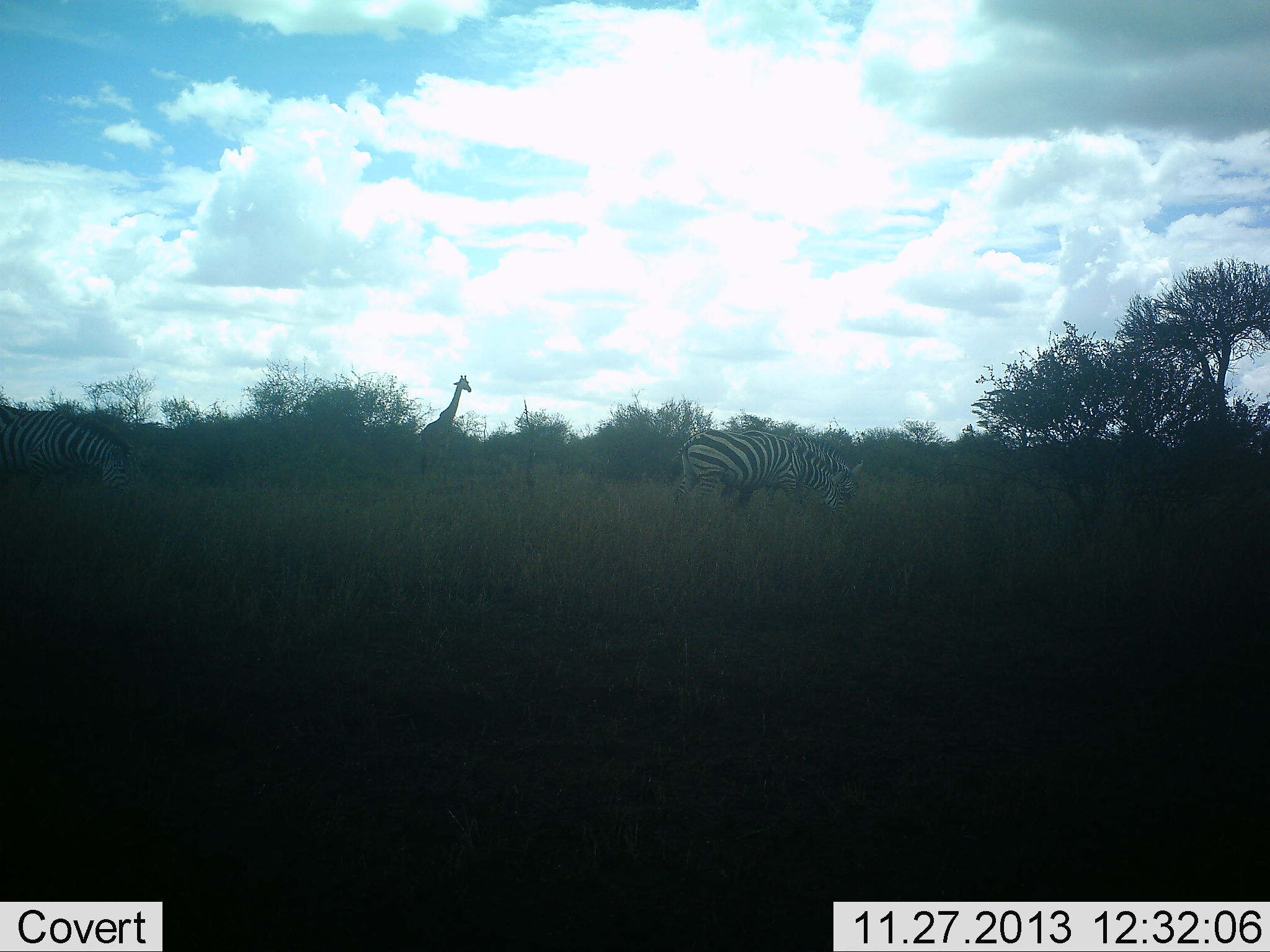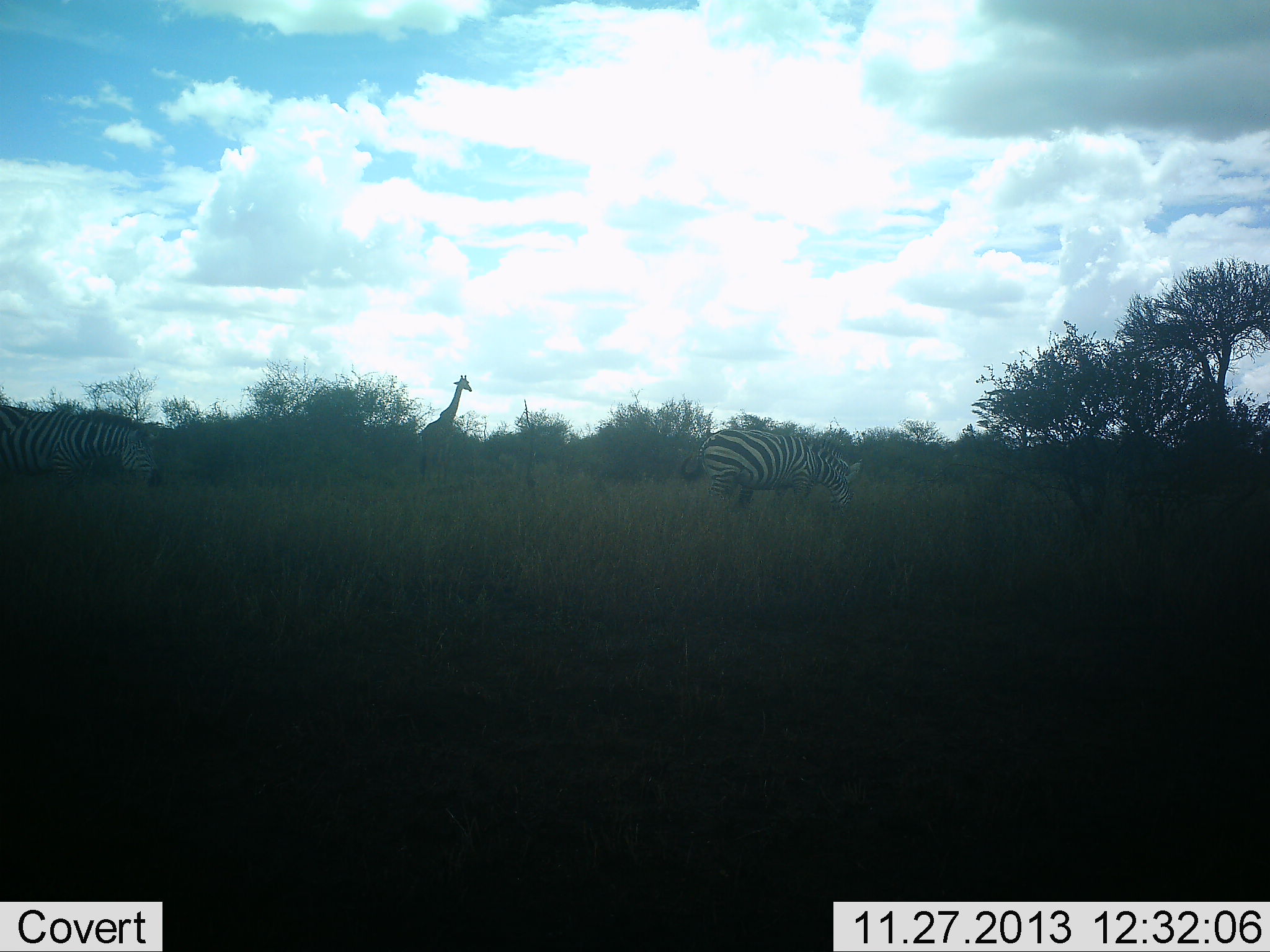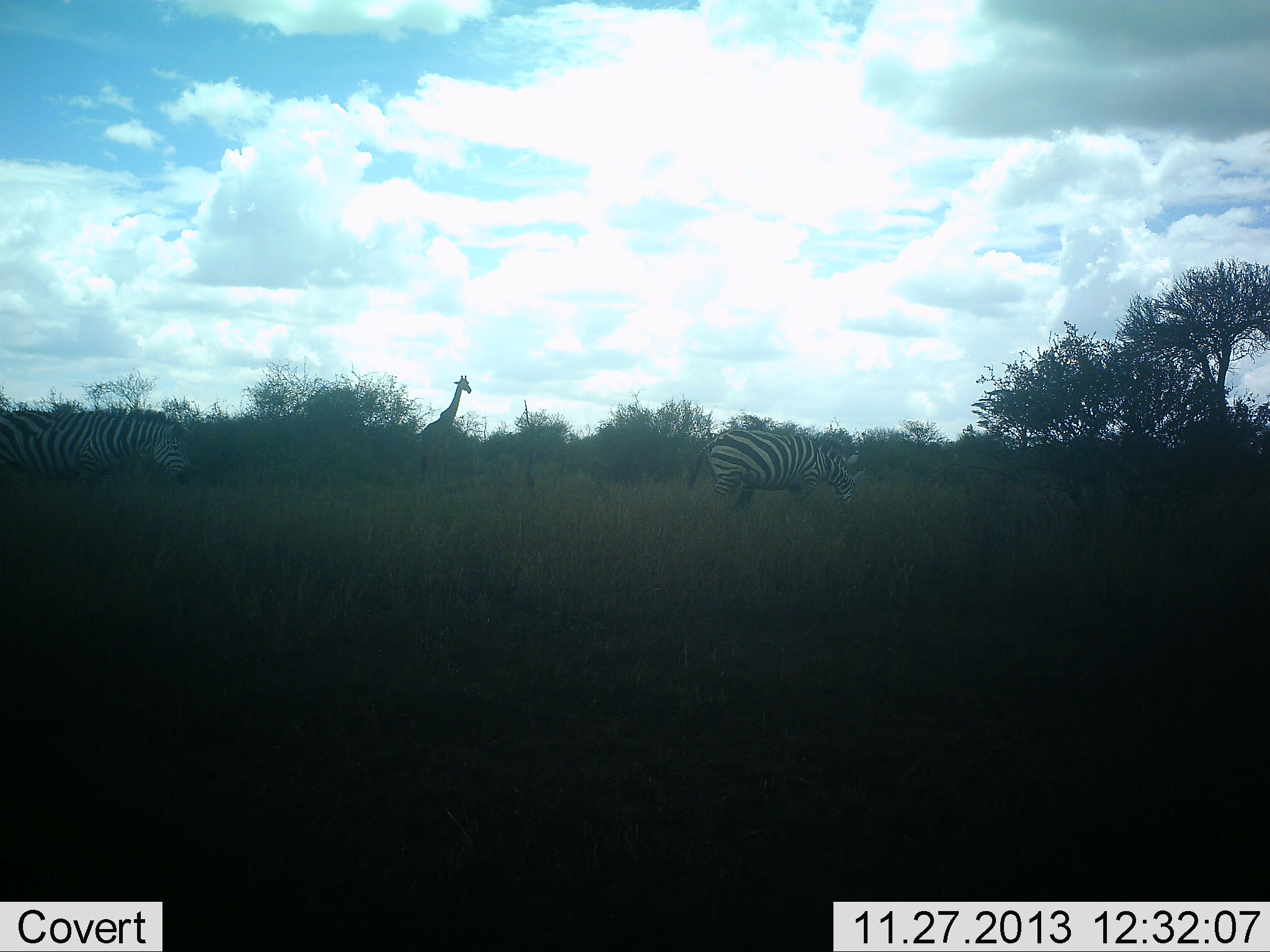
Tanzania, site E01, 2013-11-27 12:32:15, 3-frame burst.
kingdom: Animalia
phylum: Chordata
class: Mammalia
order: Artiodactyla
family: Giraffidae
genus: Giraffa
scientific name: Giraffa camelopardalis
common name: giraffe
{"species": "giraffe (Giraffa camelopardalis)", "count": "1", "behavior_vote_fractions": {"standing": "82%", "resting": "0%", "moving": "0%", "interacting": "0%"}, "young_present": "0%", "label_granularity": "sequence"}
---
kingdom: Animalia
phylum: Chordata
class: Mammalia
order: Perissodactyla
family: Equidae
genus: Equus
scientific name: Equus quagga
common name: plains zebra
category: zebra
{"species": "zebra (plains zebra) (Equus quagga)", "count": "2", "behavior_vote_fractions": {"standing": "30%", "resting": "0%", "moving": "30%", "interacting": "0%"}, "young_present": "0%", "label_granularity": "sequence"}